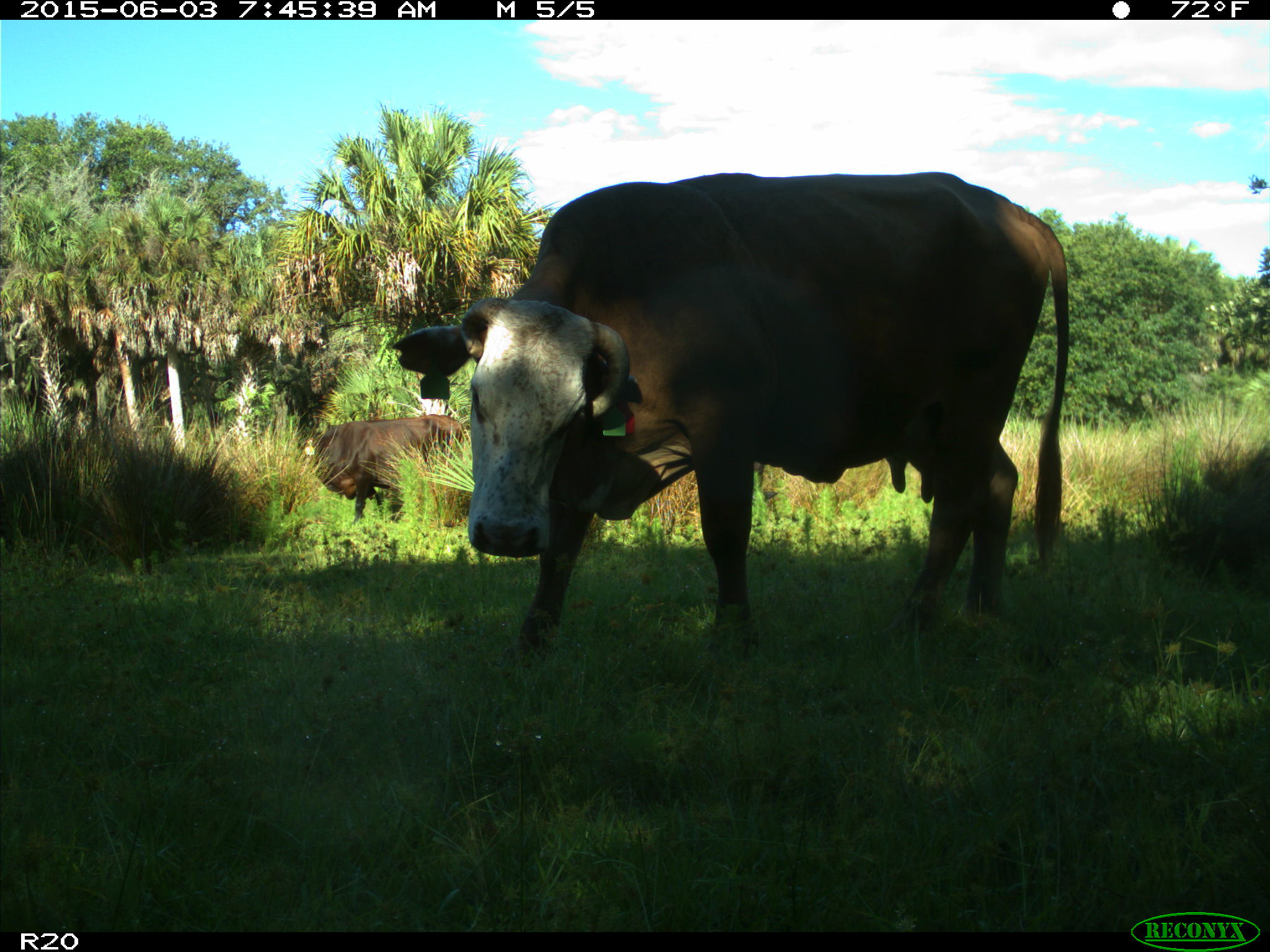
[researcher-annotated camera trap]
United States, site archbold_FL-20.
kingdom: Animalia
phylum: Chordata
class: Mammalia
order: Artiodactyla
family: Bovidae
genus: Bos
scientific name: Bos taurus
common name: domestic cow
Bos taurus (domestic cow).